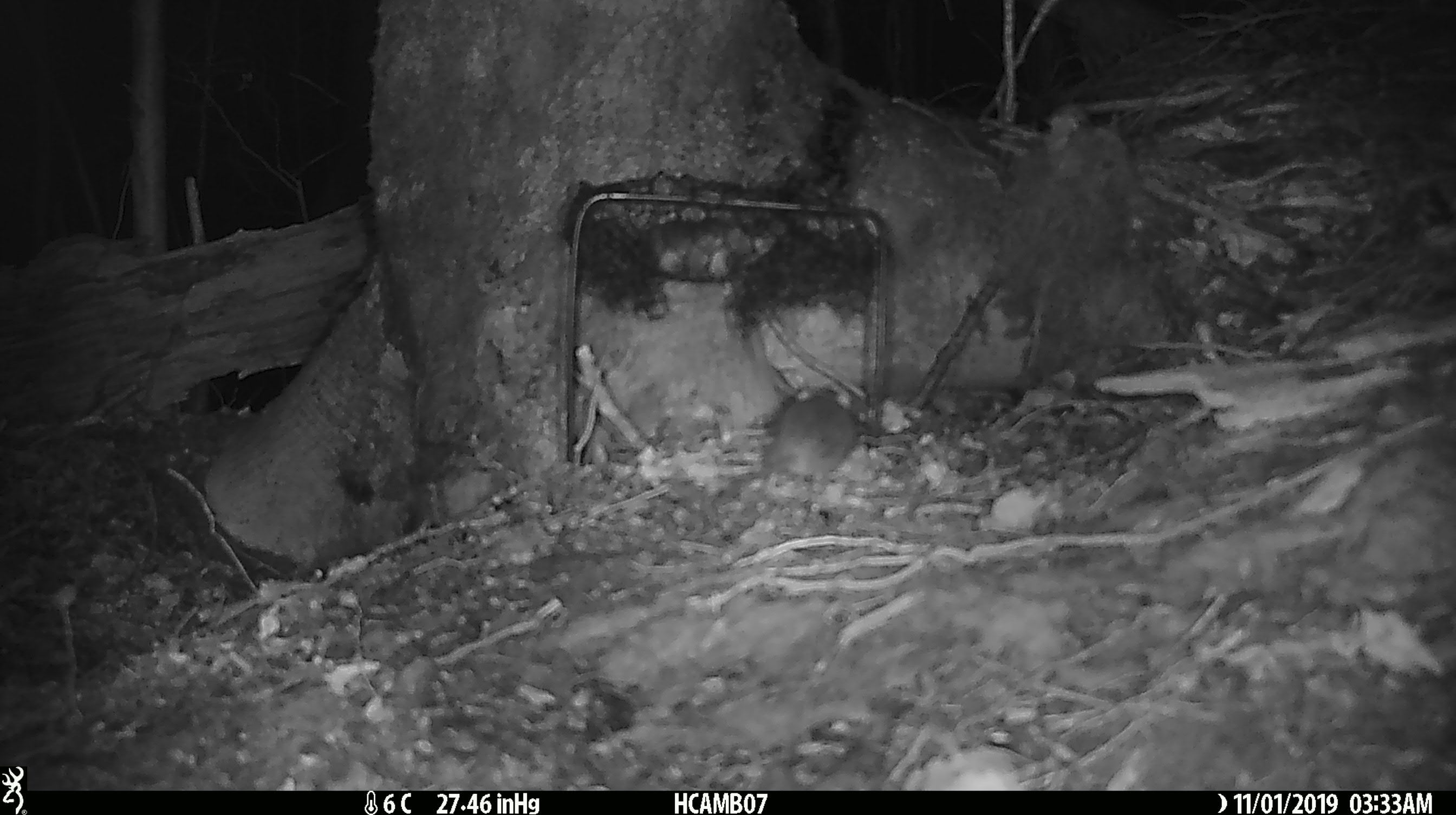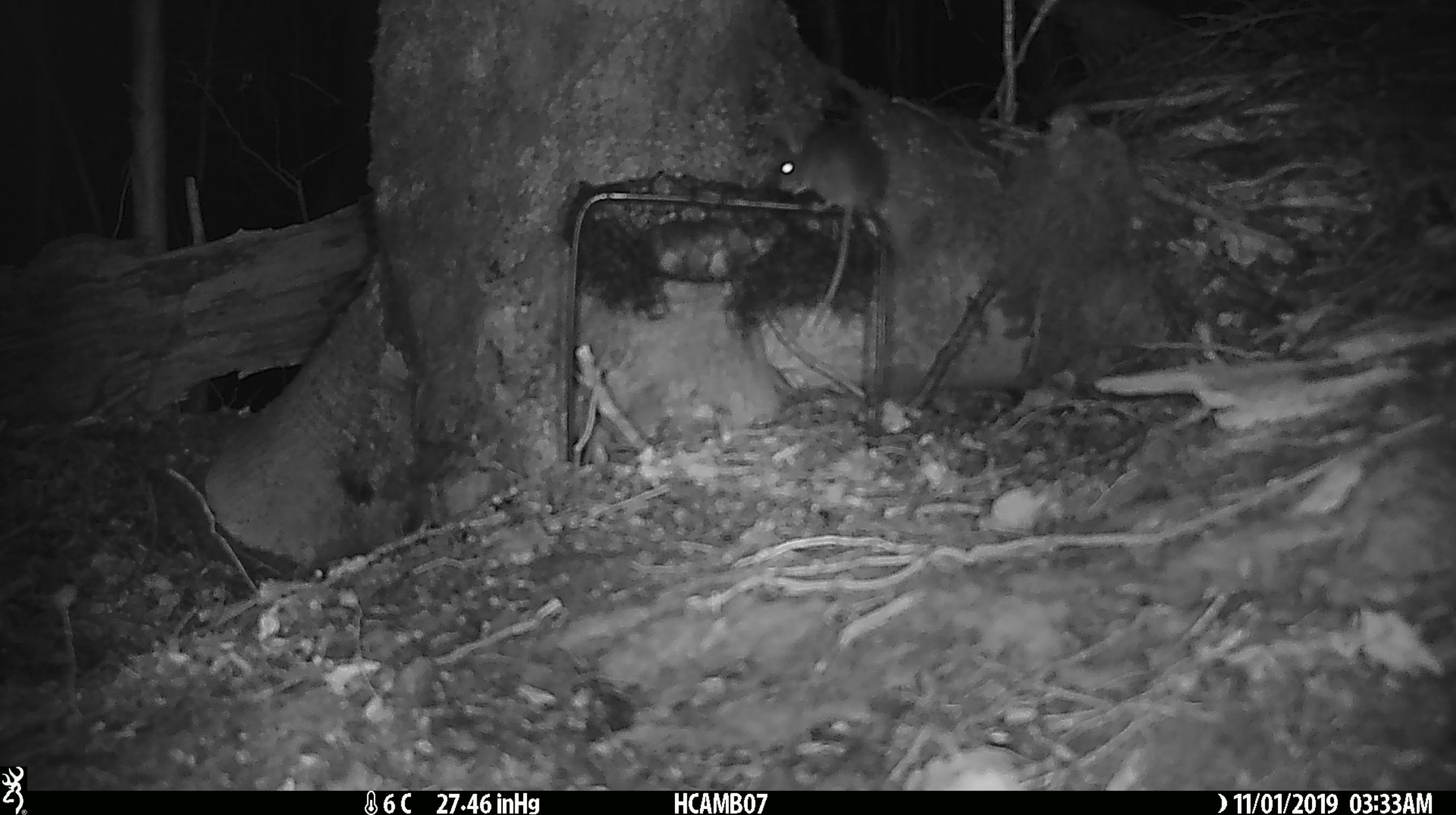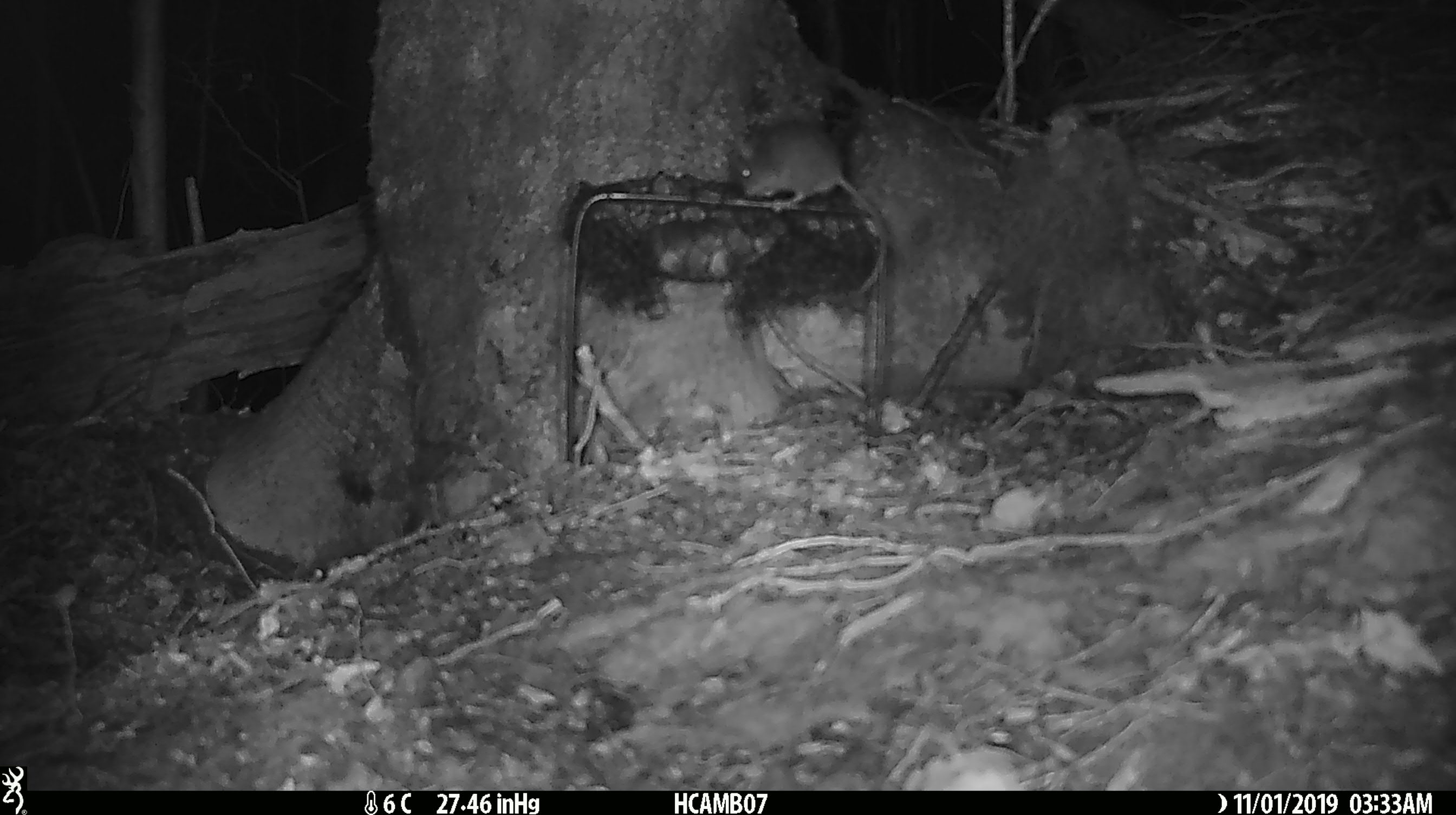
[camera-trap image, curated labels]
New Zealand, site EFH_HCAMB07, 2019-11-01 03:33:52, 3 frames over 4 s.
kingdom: Animalia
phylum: Chordata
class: Mammalia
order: Rodentia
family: Muridae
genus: Mus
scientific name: Mus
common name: mouse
Mouse (Mus).